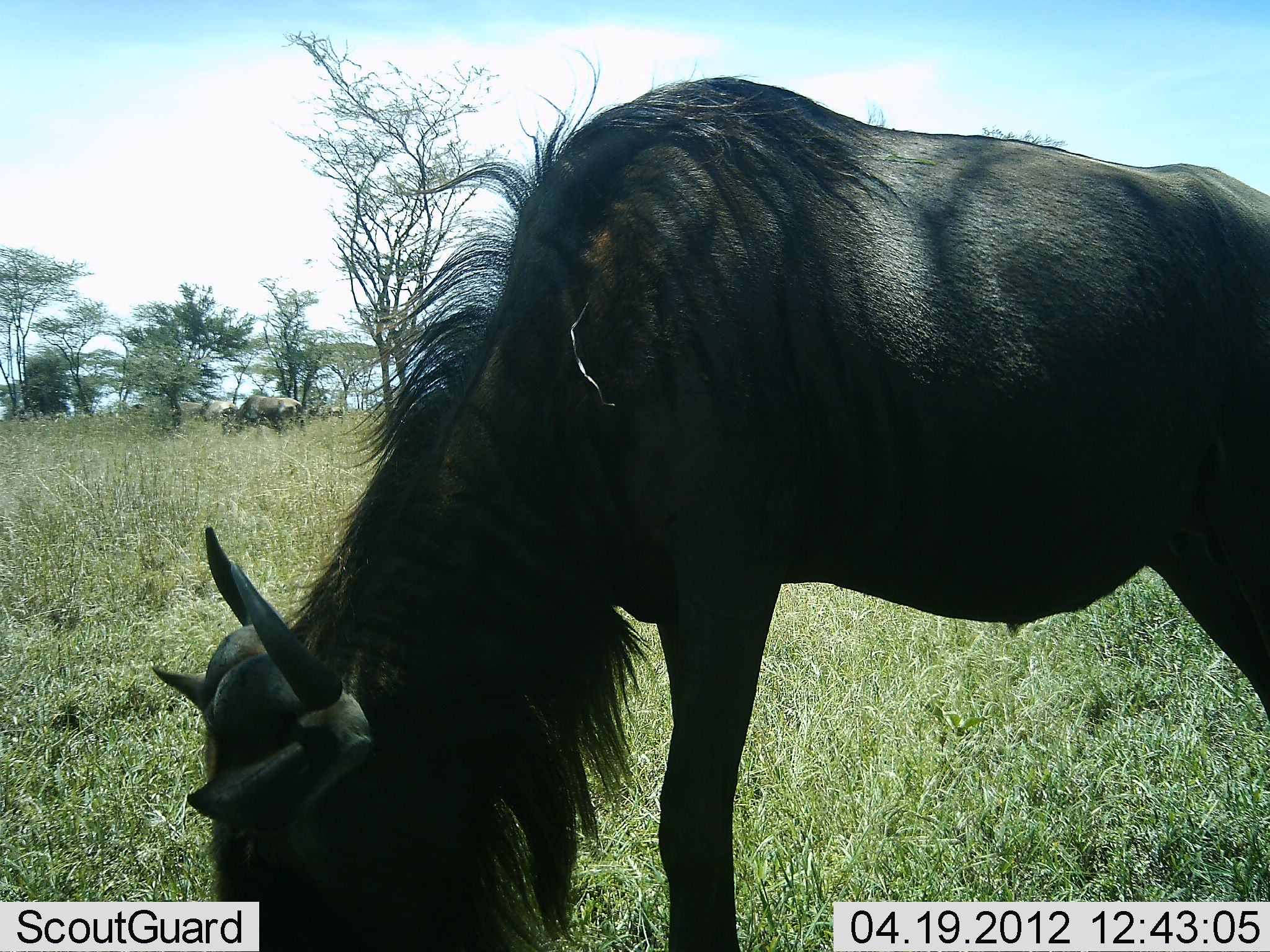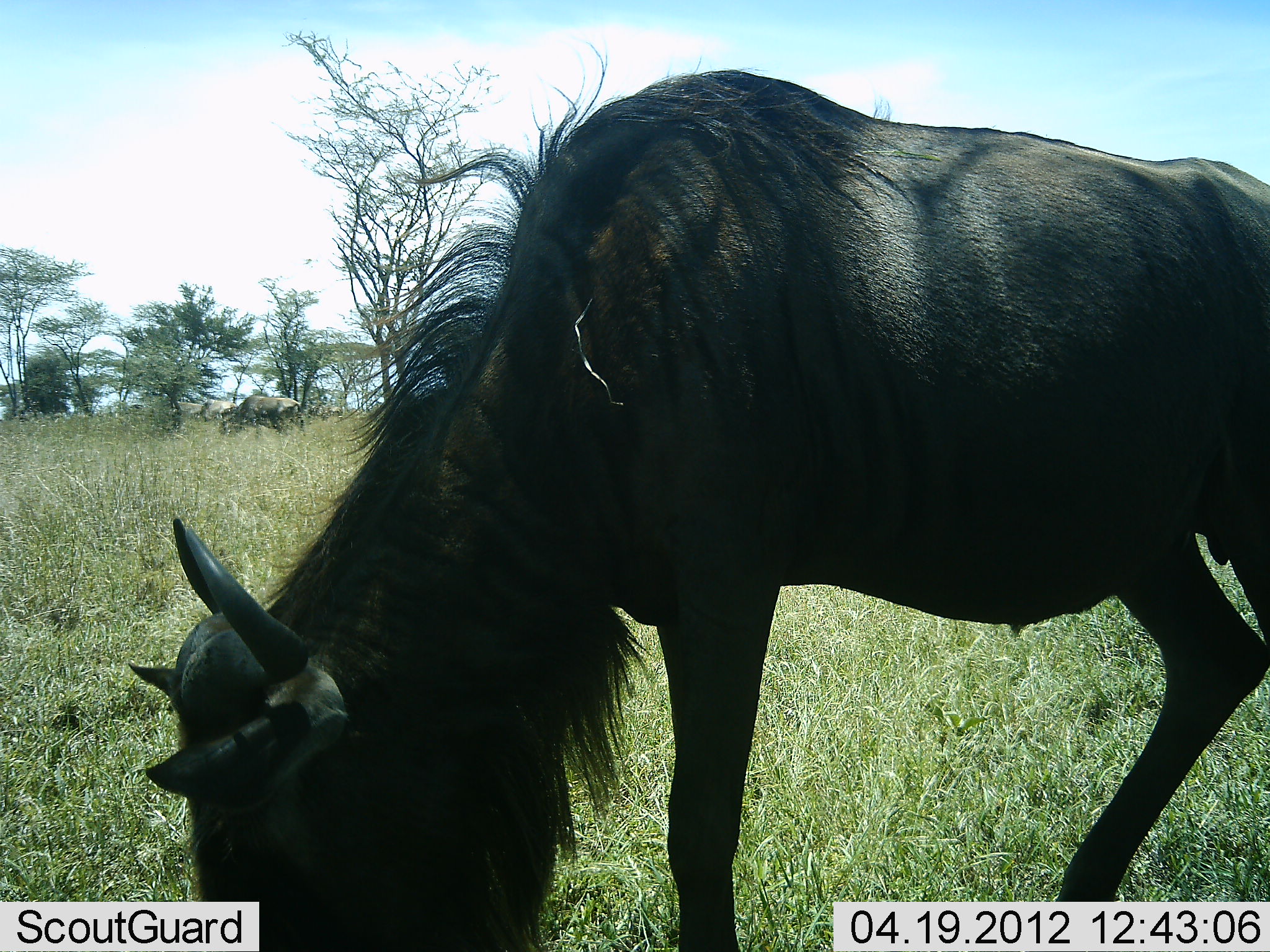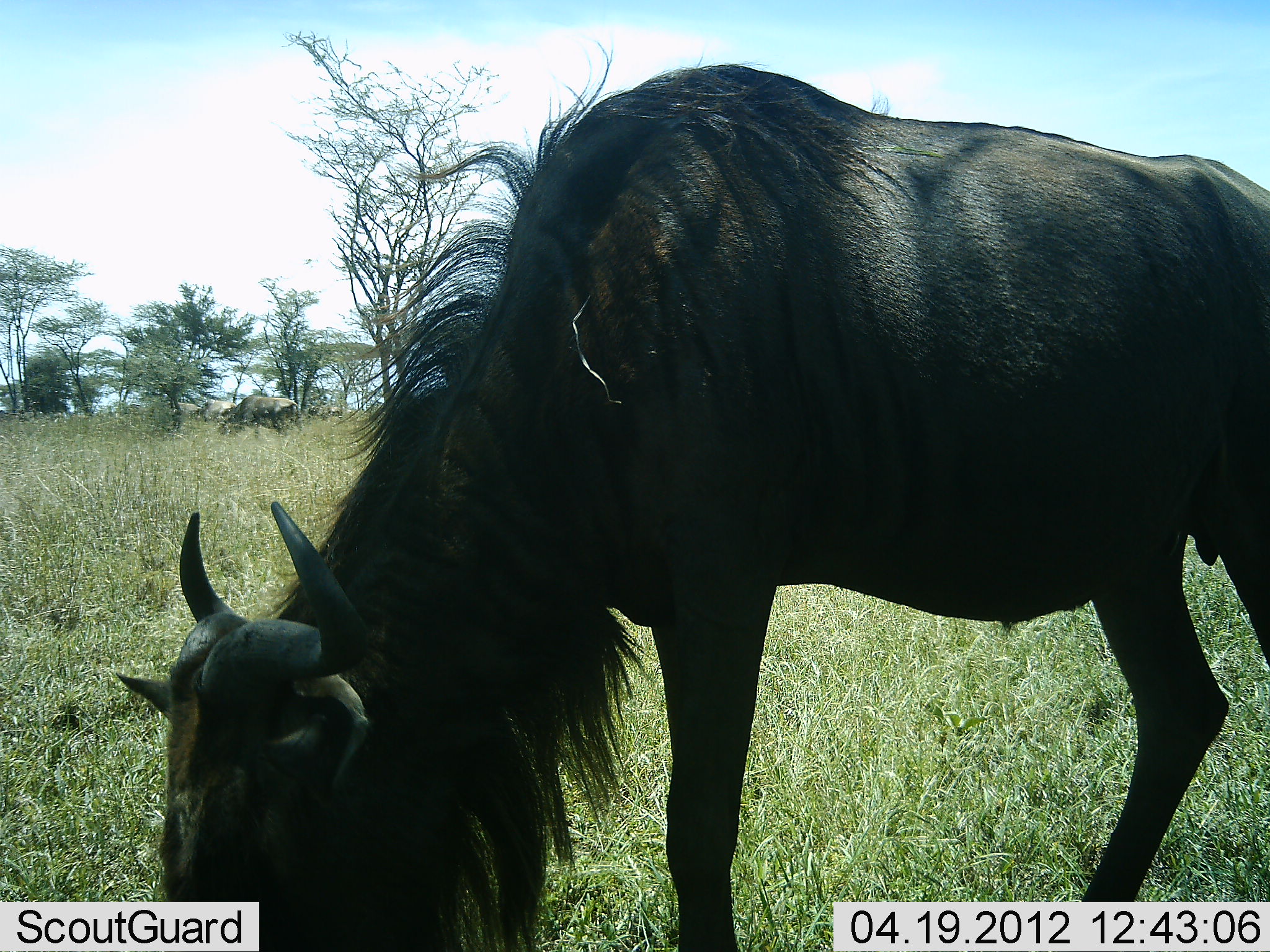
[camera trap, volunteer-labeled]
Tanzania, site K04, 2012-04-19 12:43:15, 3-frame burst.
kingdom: Animalia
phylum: Chordata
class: Mammalia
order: Artiodactyla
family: Bovidae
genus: Connochaetes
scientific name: Connochaetes taurinus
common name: blue wildebeest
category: wildebeest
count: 2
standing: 15%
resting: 0%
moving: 10%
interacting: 0%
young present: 0%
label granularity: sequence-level